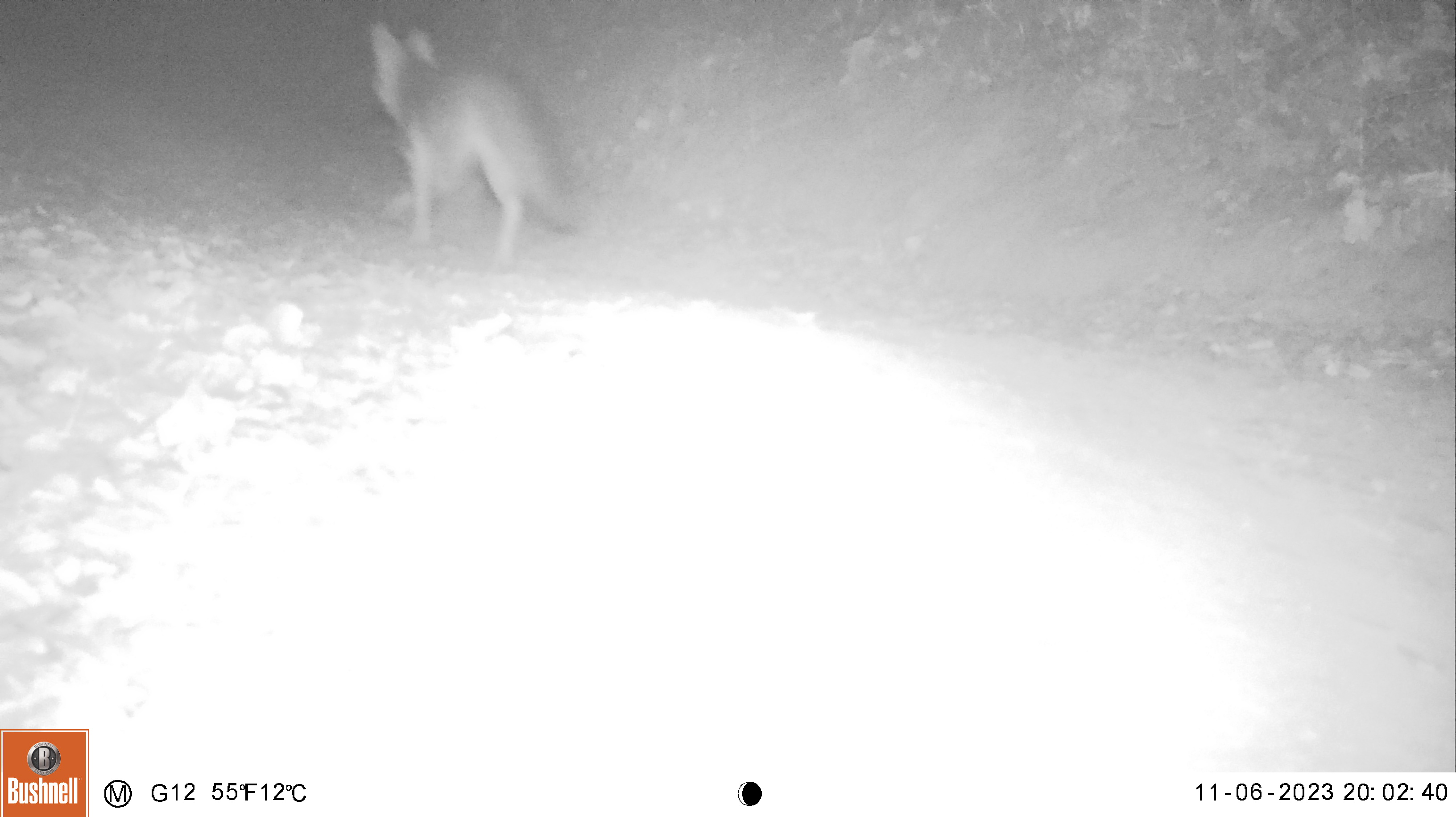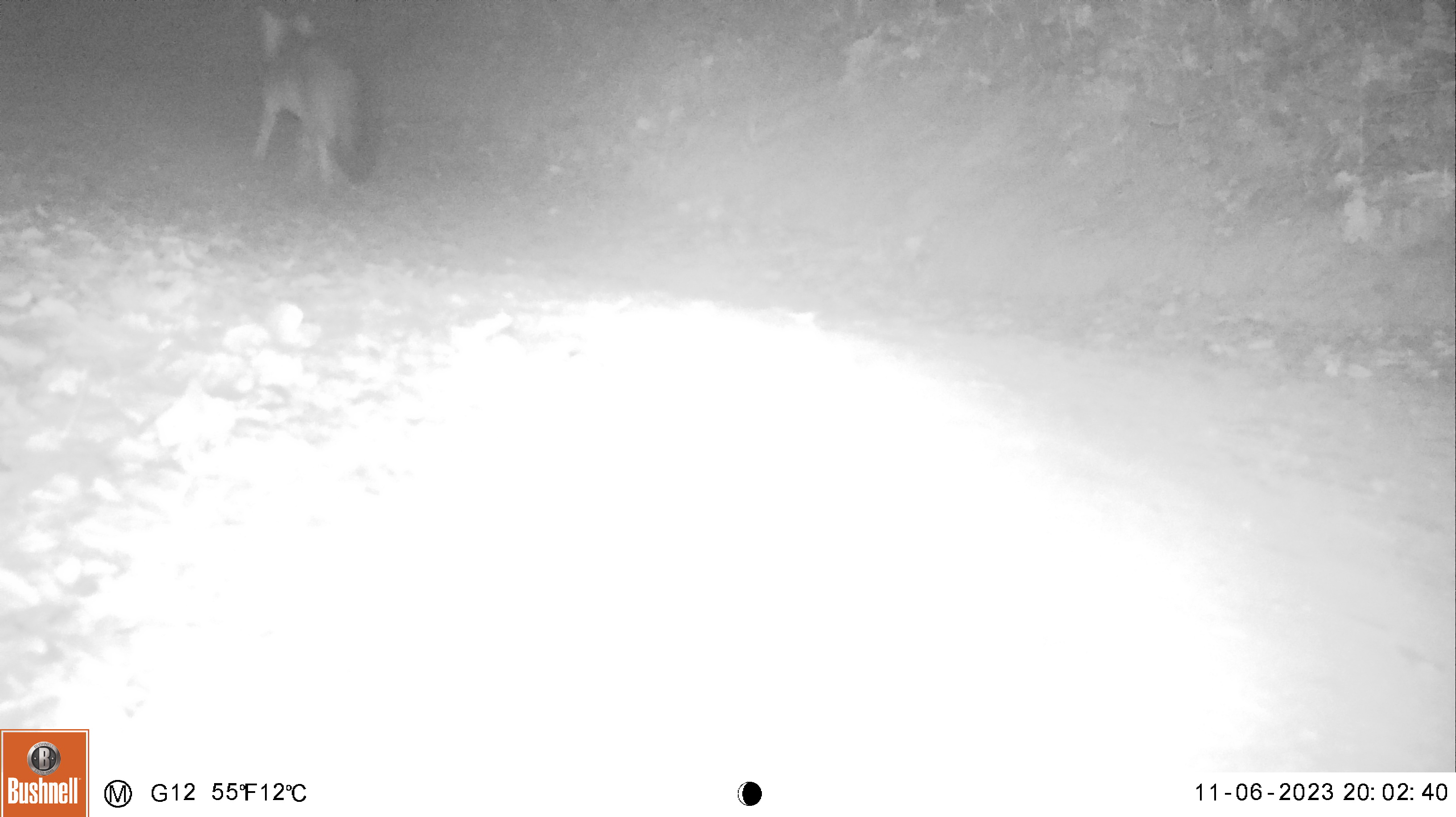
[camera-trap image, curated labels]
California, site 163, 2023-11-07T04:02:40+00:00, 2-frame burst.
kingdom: Animalia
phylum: Chordata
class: Mammalia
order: Carnivora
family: Canidae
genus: Urocyon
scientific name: Urocyon cinereoargenteus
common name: gray fox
Gray fox (Urocyon cinereoargenteus).